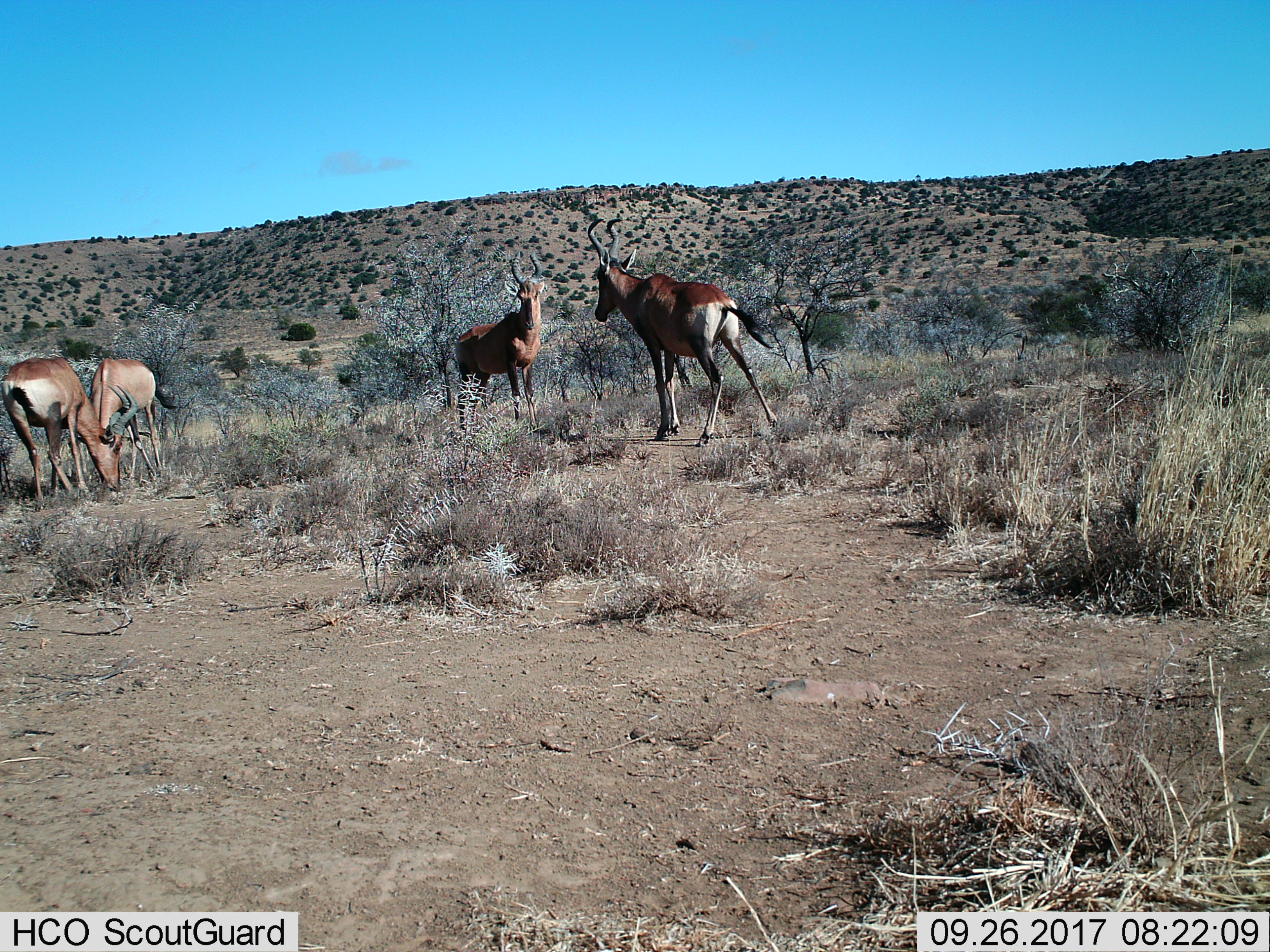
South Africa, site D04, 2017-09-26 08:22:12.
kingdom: Animalia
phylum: Chordata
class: Mammalia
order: Artiodactyla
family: Bovidae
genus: Alcelaphus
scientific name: Alcelaphus buselaphus caama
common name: red hartebeest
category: hartebeestred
Hartebeestred (red hartebeest) (Alcelaphus buselaphus caama), count 4. Behavior (volunteer vote fractions): standing 88%, resting 12%, moving 38%, interacting 12%. Young present (vote fraction): 12%. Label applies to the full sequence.